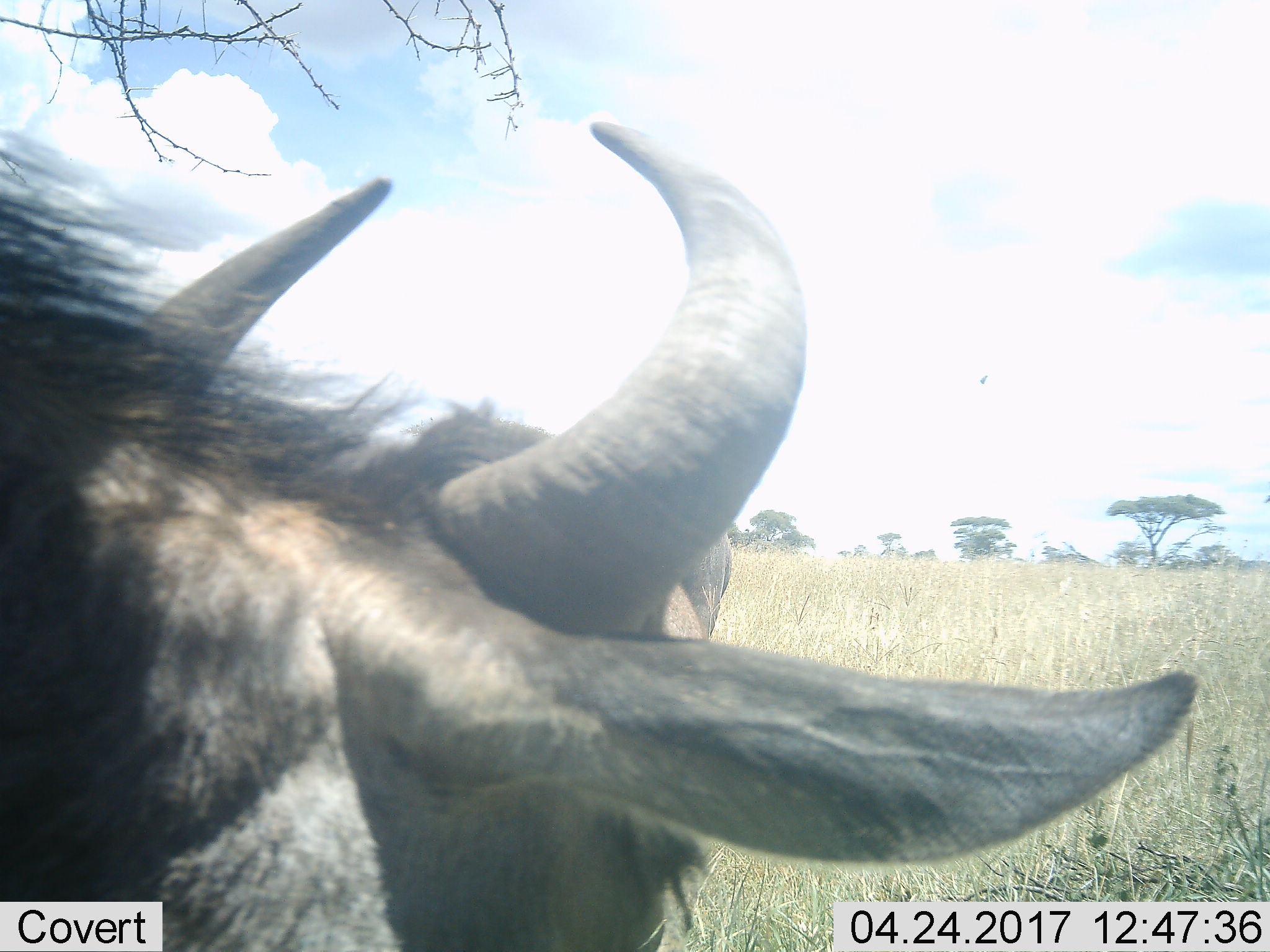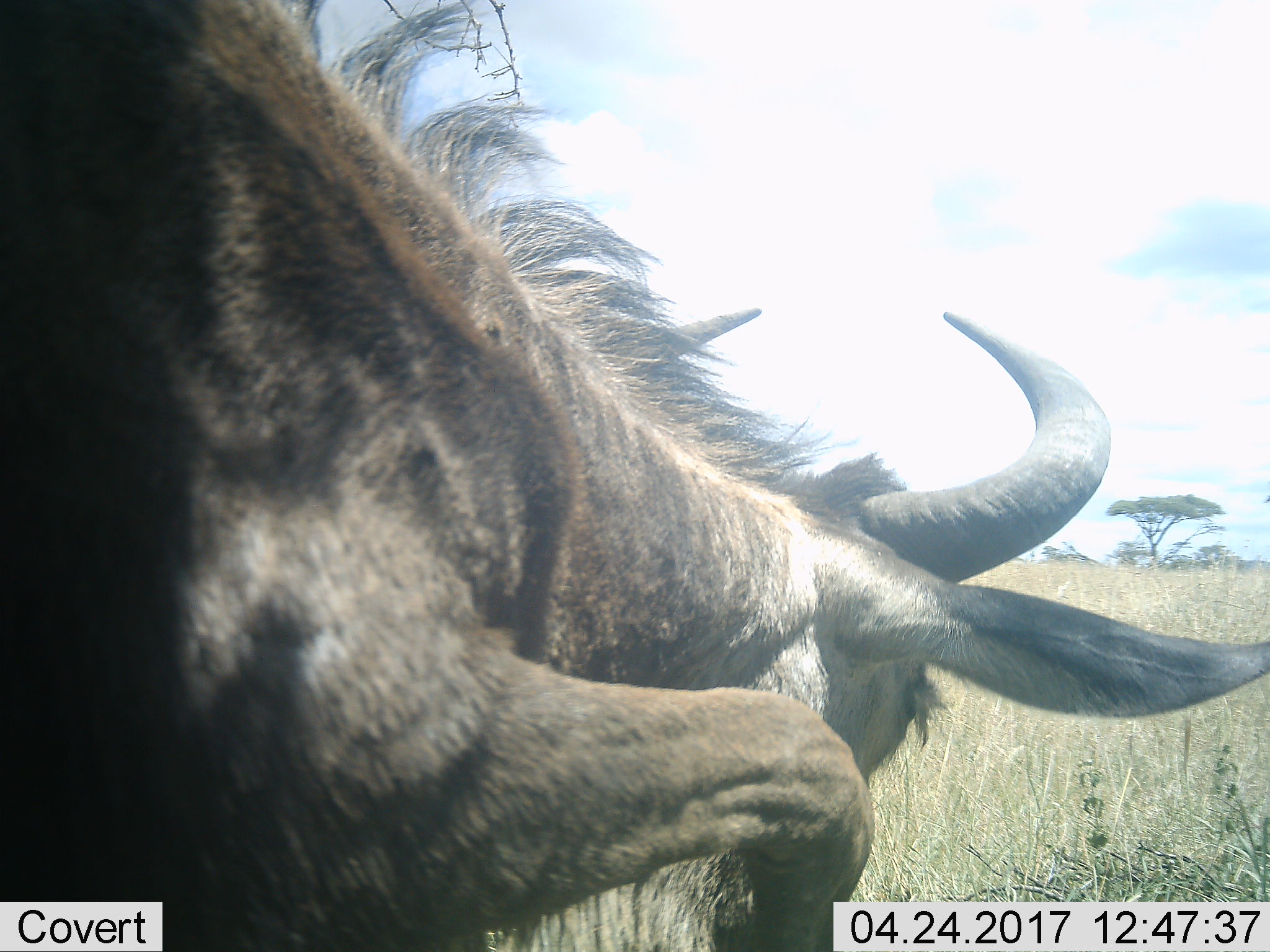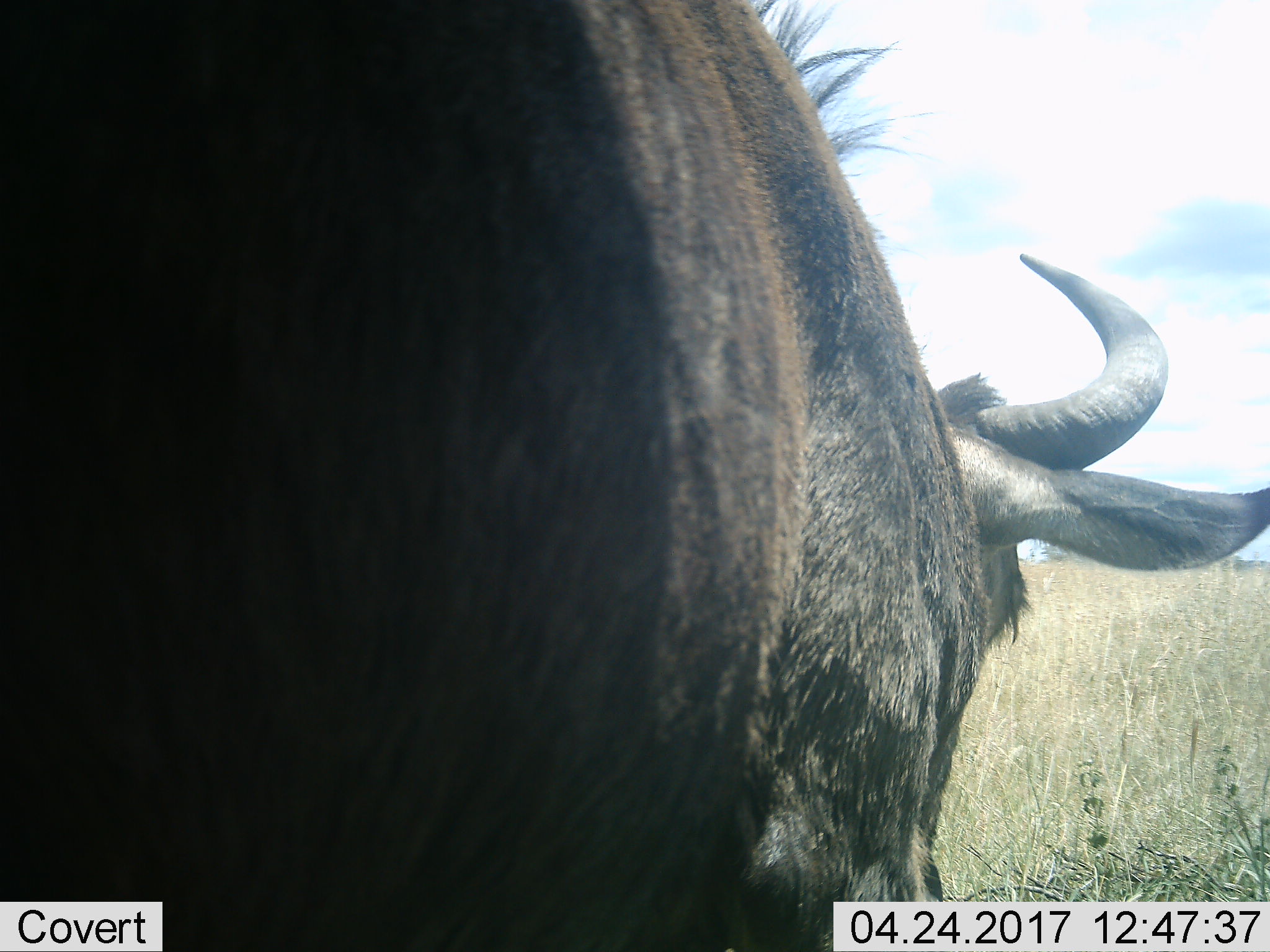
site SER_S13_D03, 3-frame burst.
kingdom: Animalia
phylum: Chordata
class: Mammalia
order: Artiodactyla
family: Bovidae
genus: Connochaetes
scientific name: Connochaetes taurinus taurinus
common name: blue wildebeest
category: wildebeestblue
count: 1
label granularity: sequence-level